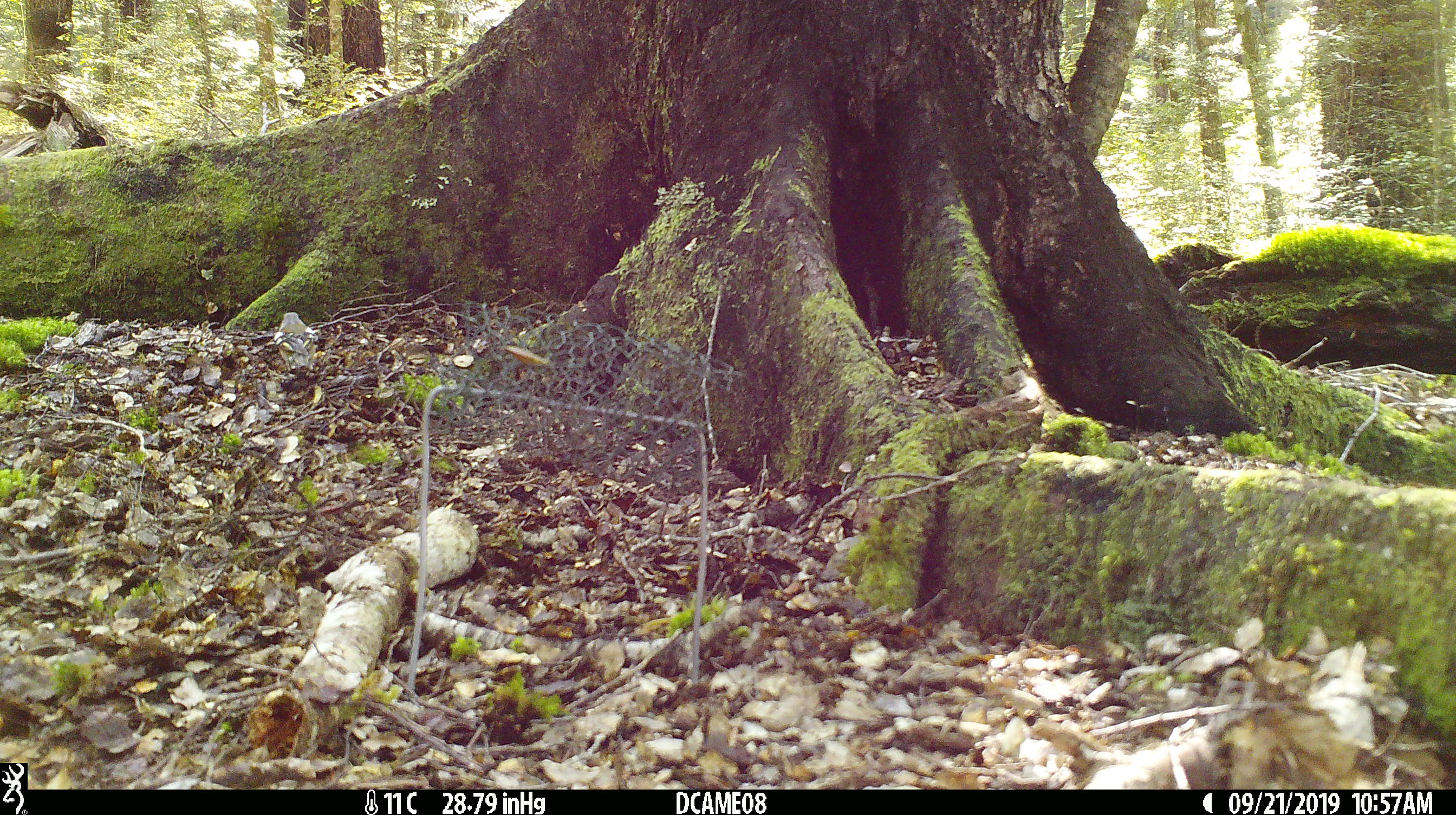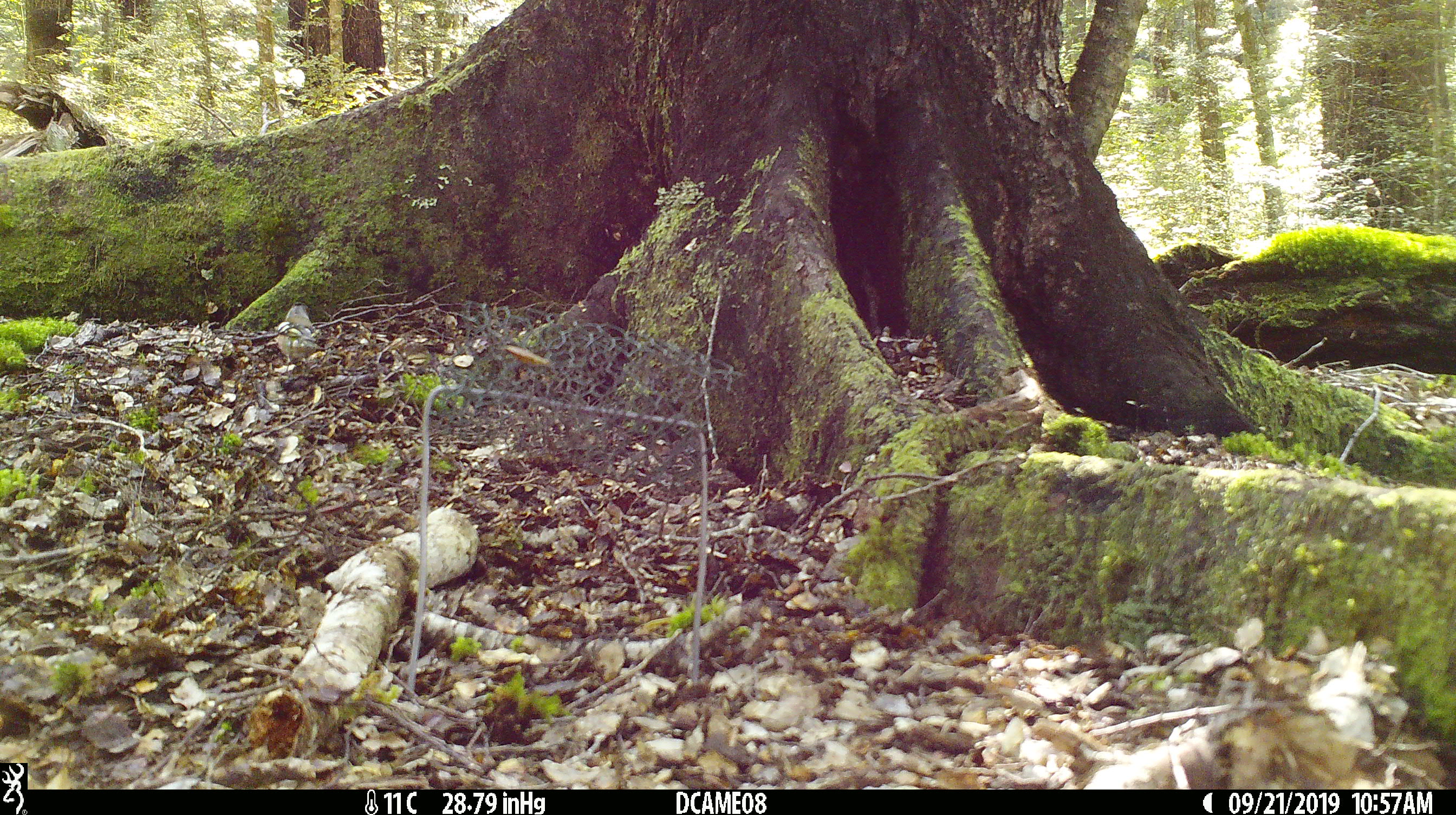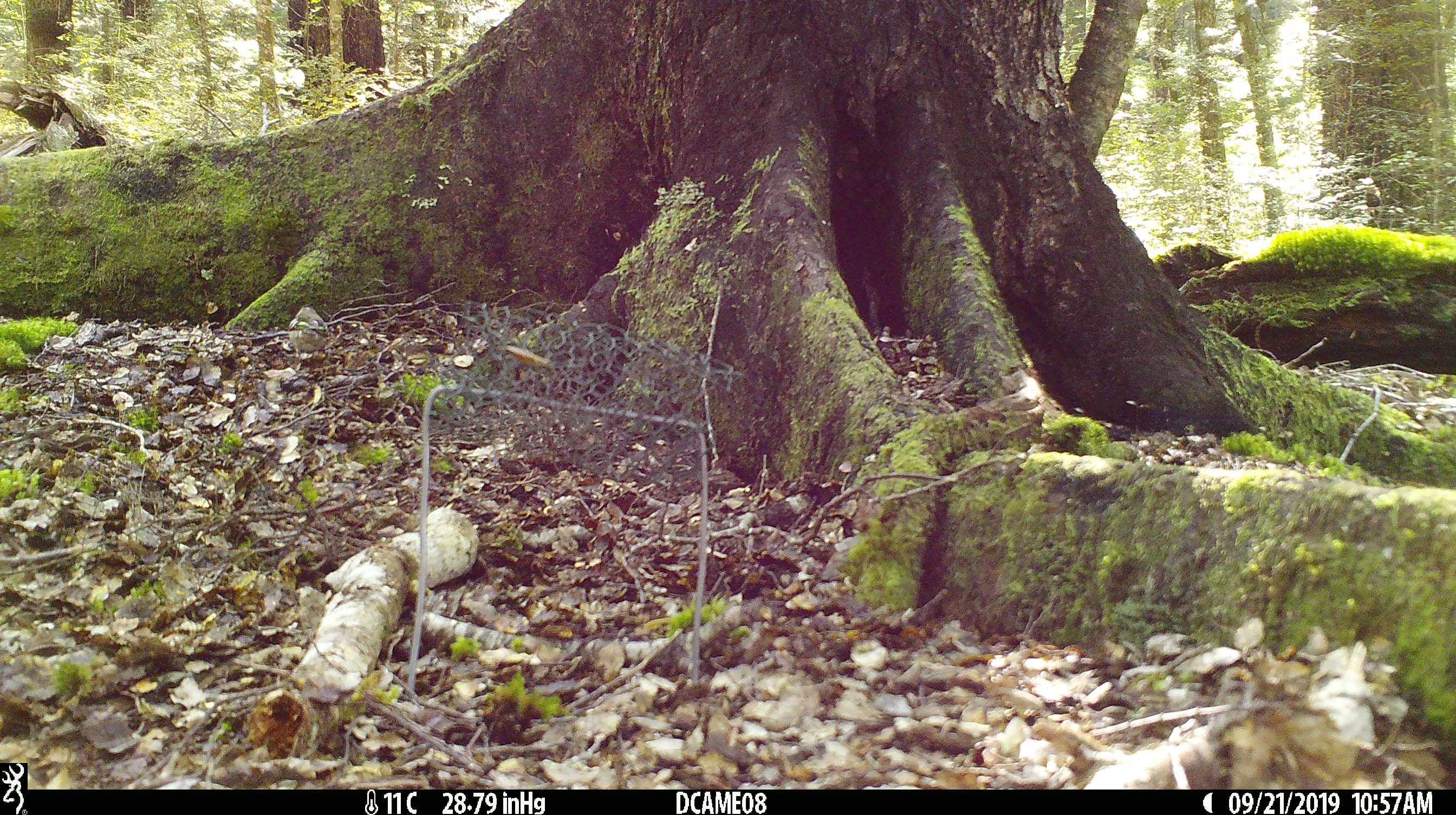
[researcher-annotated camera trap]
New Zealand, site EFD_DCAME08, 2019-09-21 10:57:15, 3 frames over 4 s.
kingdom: Animalia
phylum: Chordata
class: Aves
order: Passeriformes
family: Fringillidae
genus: Fringilla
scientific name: Fringilla coelebs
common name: common chaffinch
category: chaffinch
Chaffinch (common chaffinch) (Fringilla coelebs).